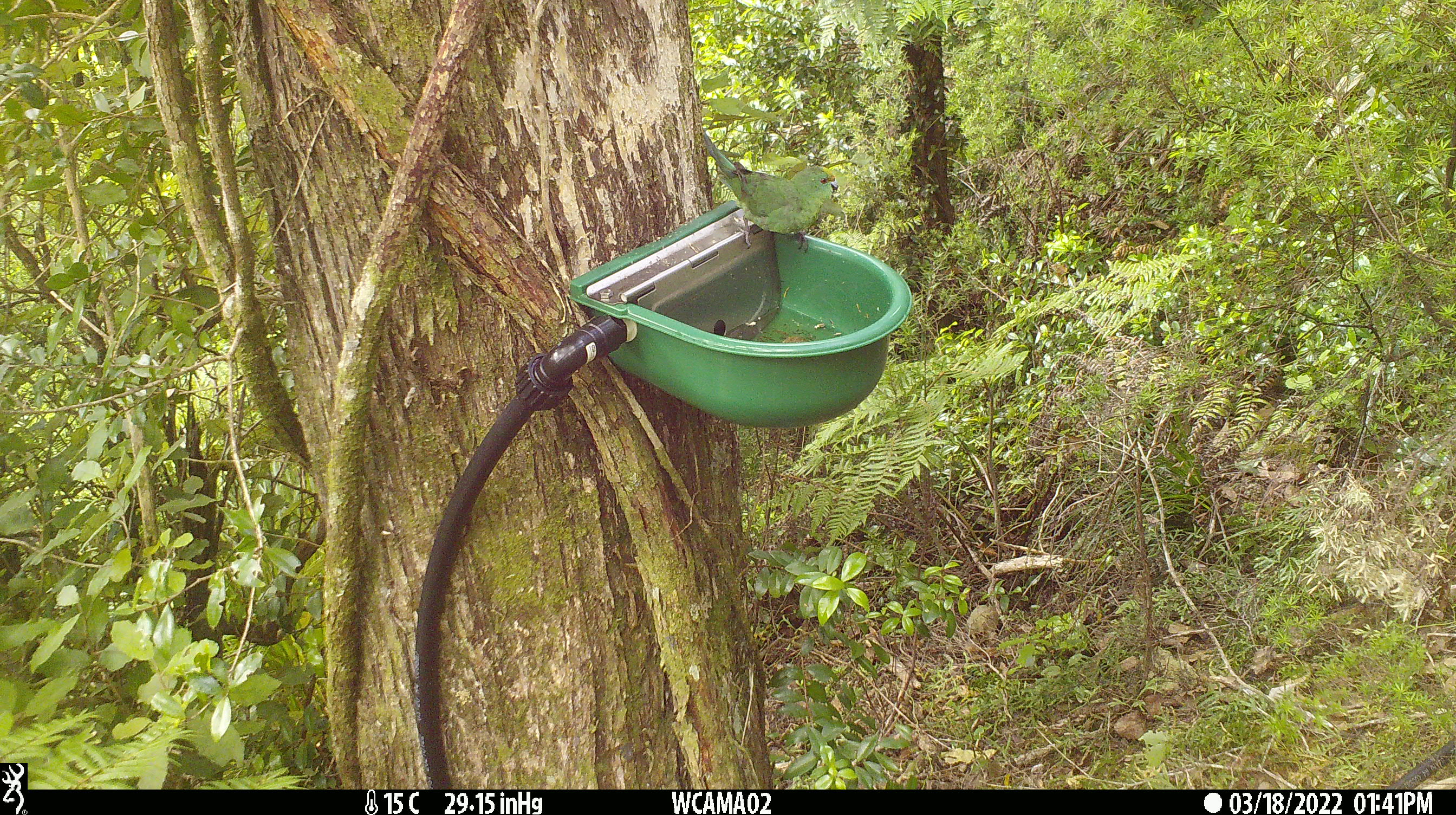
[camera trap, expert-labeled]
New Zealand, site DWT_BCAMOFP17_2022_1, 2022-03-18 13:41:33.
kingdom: Animalia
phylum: Chordata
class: Aves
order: Psittaciformes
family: Psittaculidae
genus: Cyanoramphus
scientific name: Cyanoramphus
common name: parakeet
Parakeet (Cyanoramphus).